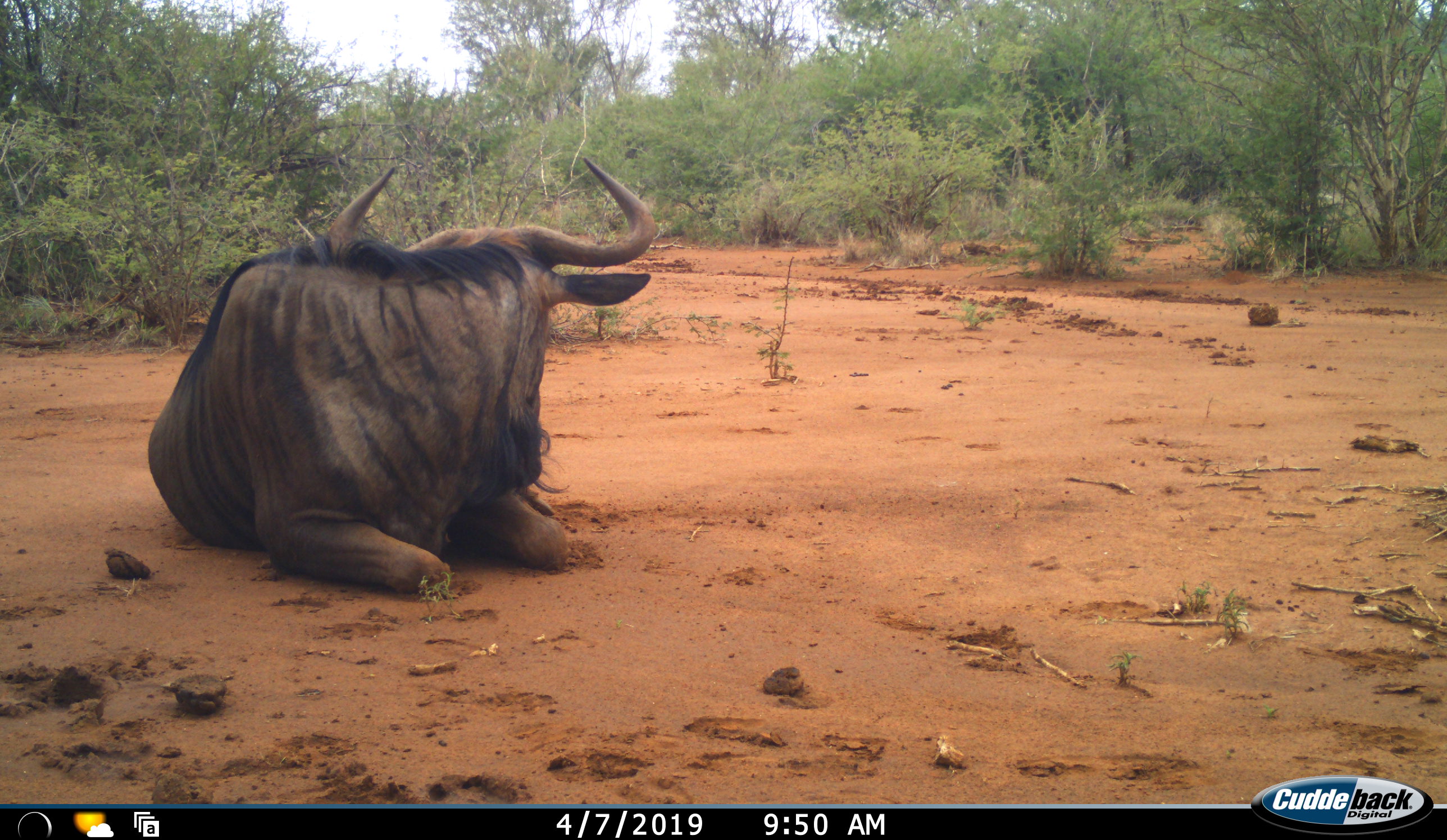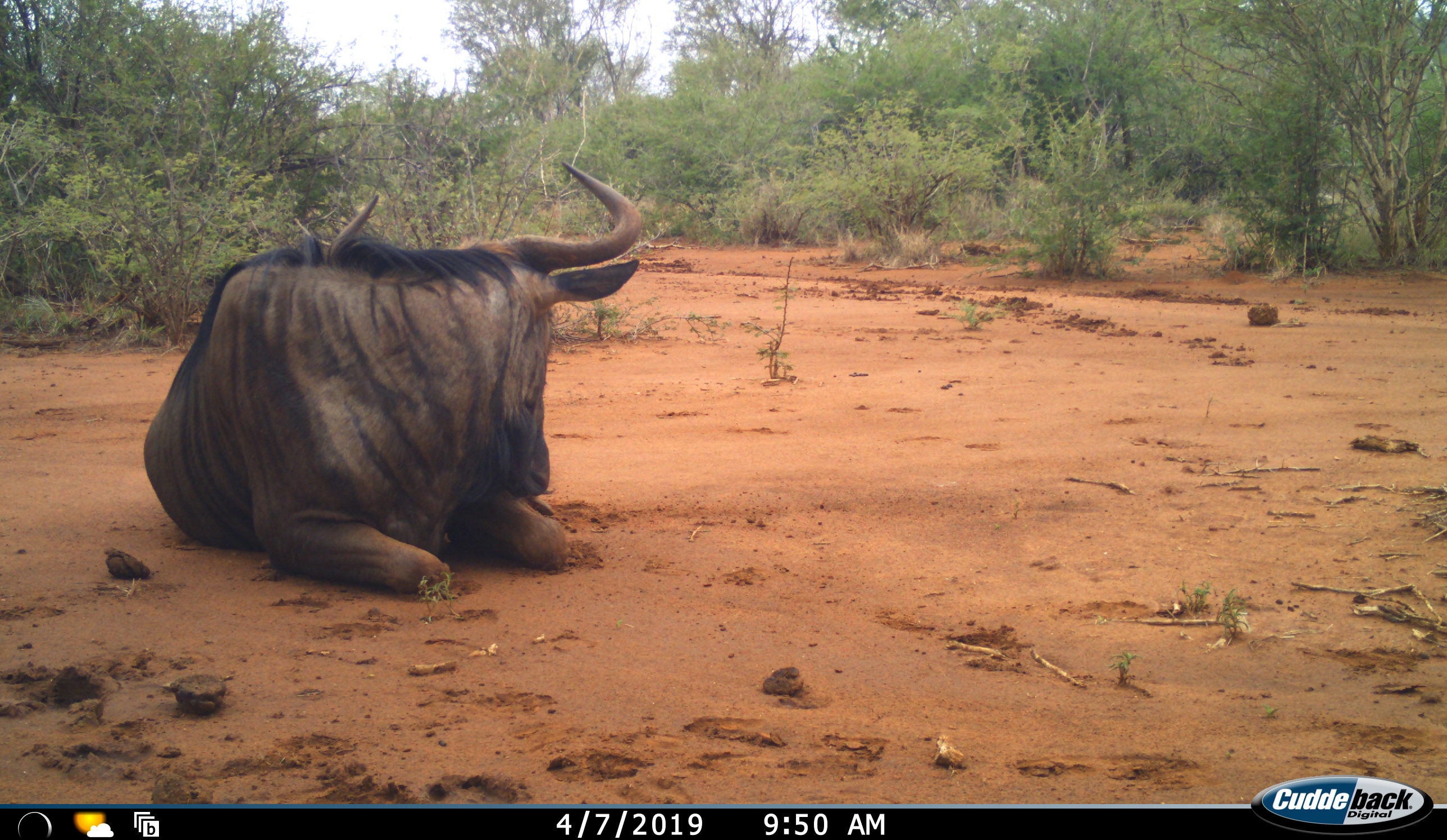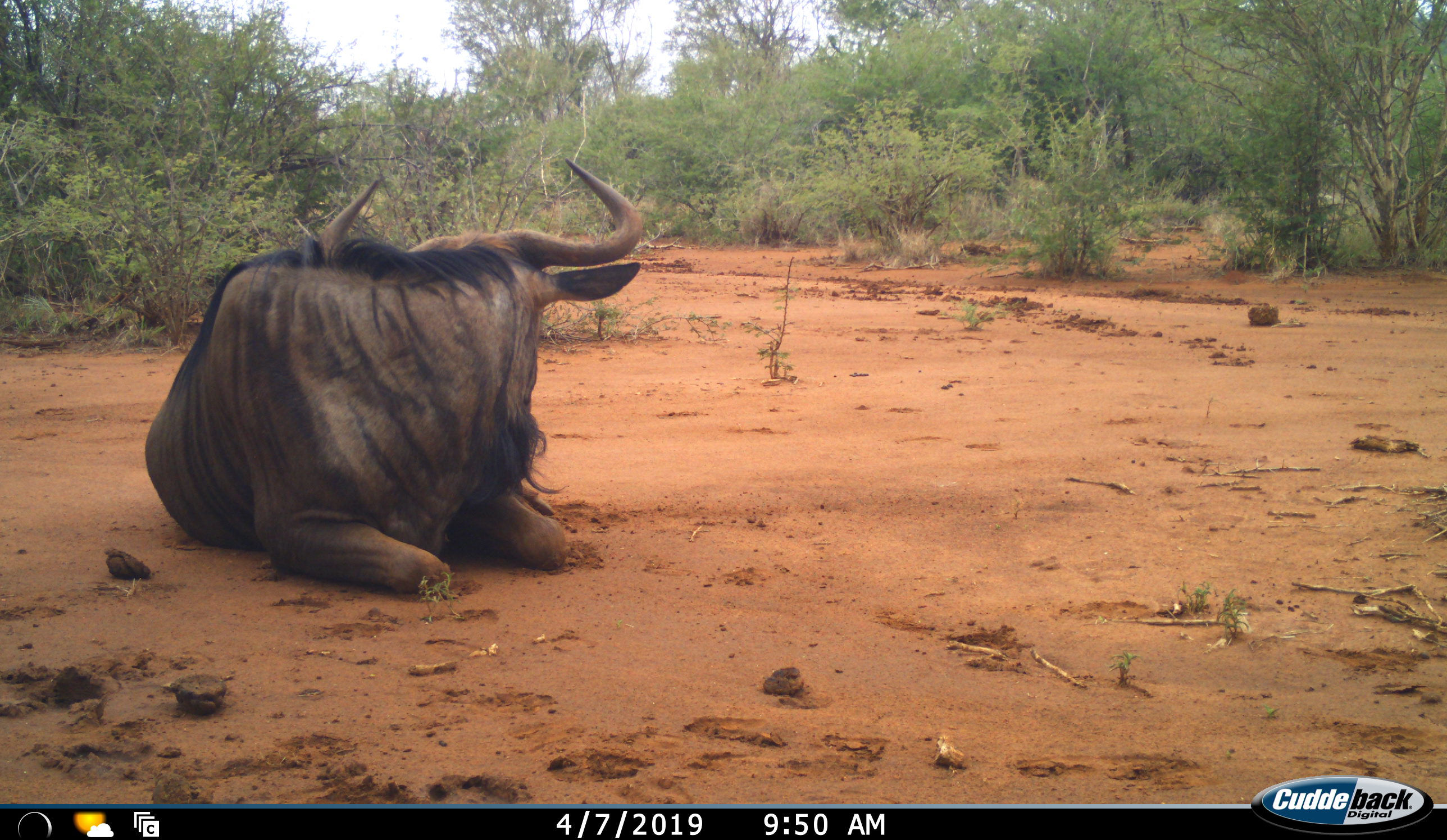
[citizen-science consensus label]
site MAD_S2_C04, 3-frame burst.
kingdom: Animalia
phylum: Chordata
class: Mammalia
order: Artiodactyla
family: Bovidae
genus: Connochaetes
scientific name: Connochaetes taurinus taurinus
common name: blue wildebeest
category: wildebeestblue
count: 1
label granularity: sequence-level